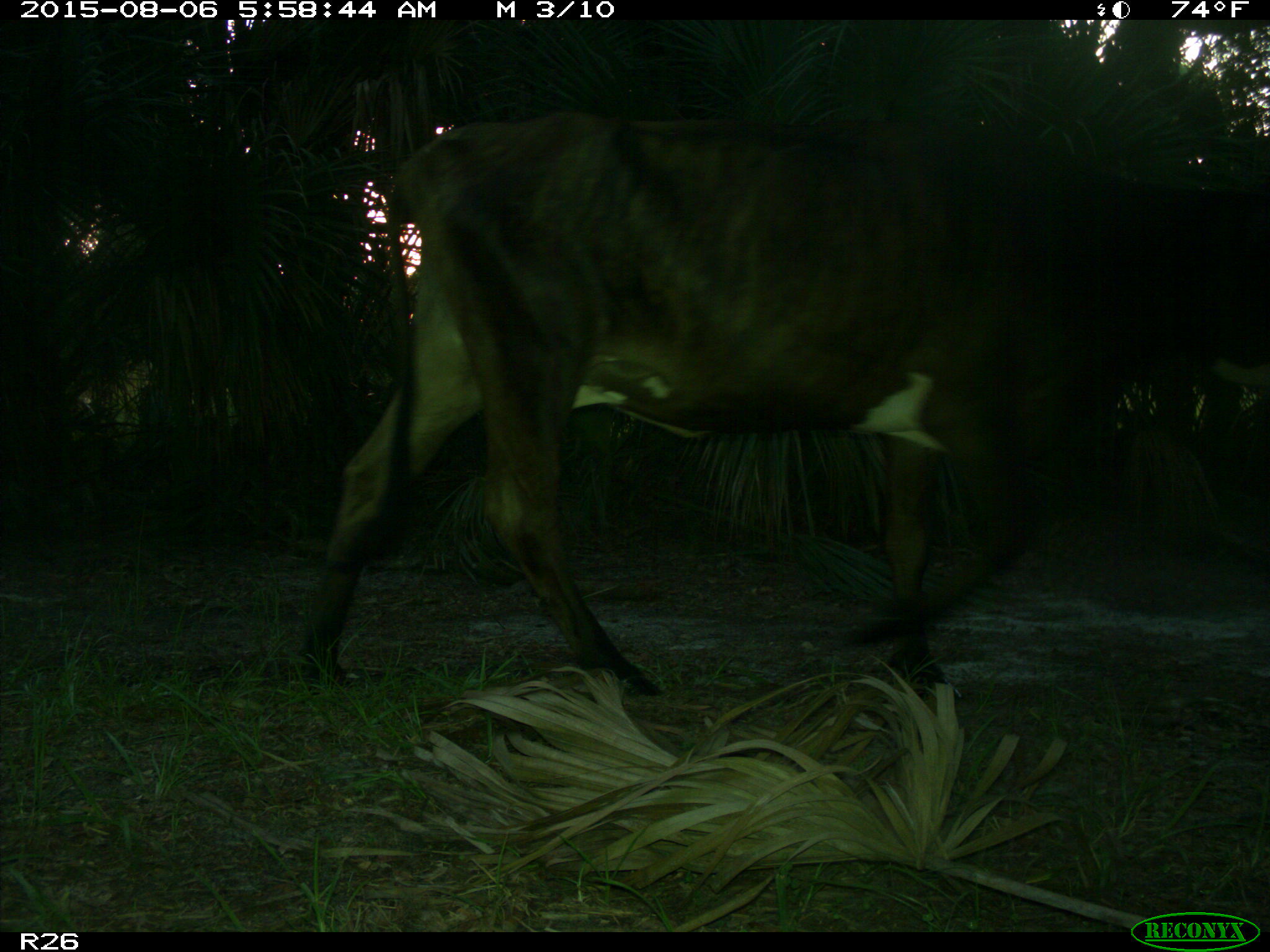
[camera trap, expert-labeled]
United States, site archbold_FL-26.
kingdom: Animalia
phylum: Chordata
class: Mammalia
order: Artiodactyla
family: Bovidae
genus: Bos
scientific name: Bos taurus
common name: domestic cow